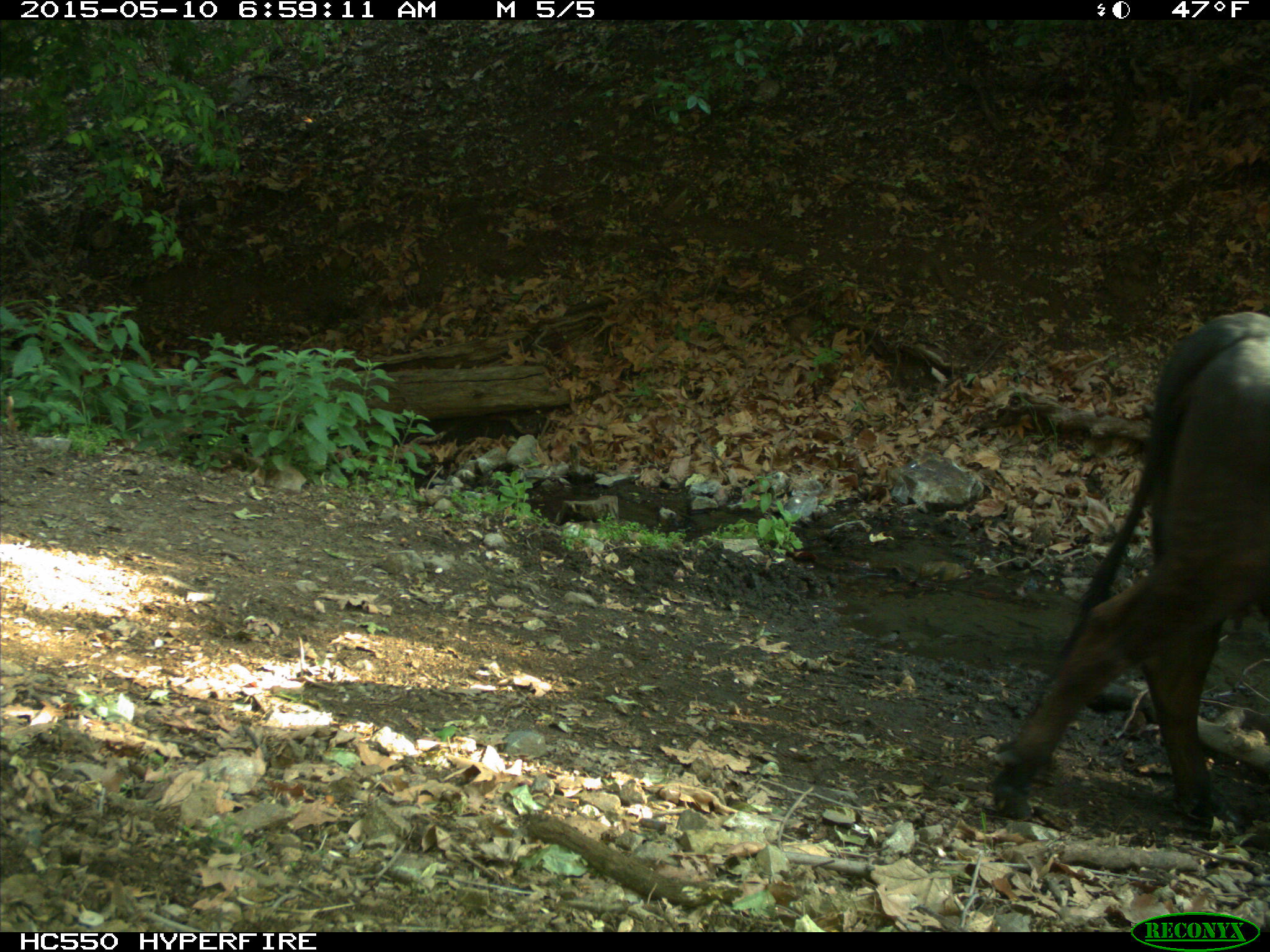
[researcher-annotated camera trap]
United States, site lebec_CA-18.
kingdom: Animalia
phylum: Chordata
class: Mammalia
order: Artiodactyla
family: Bovidae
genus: Bos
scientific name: Bos taurus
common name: domestic cow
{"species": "Bos taurus (domestic cow)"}